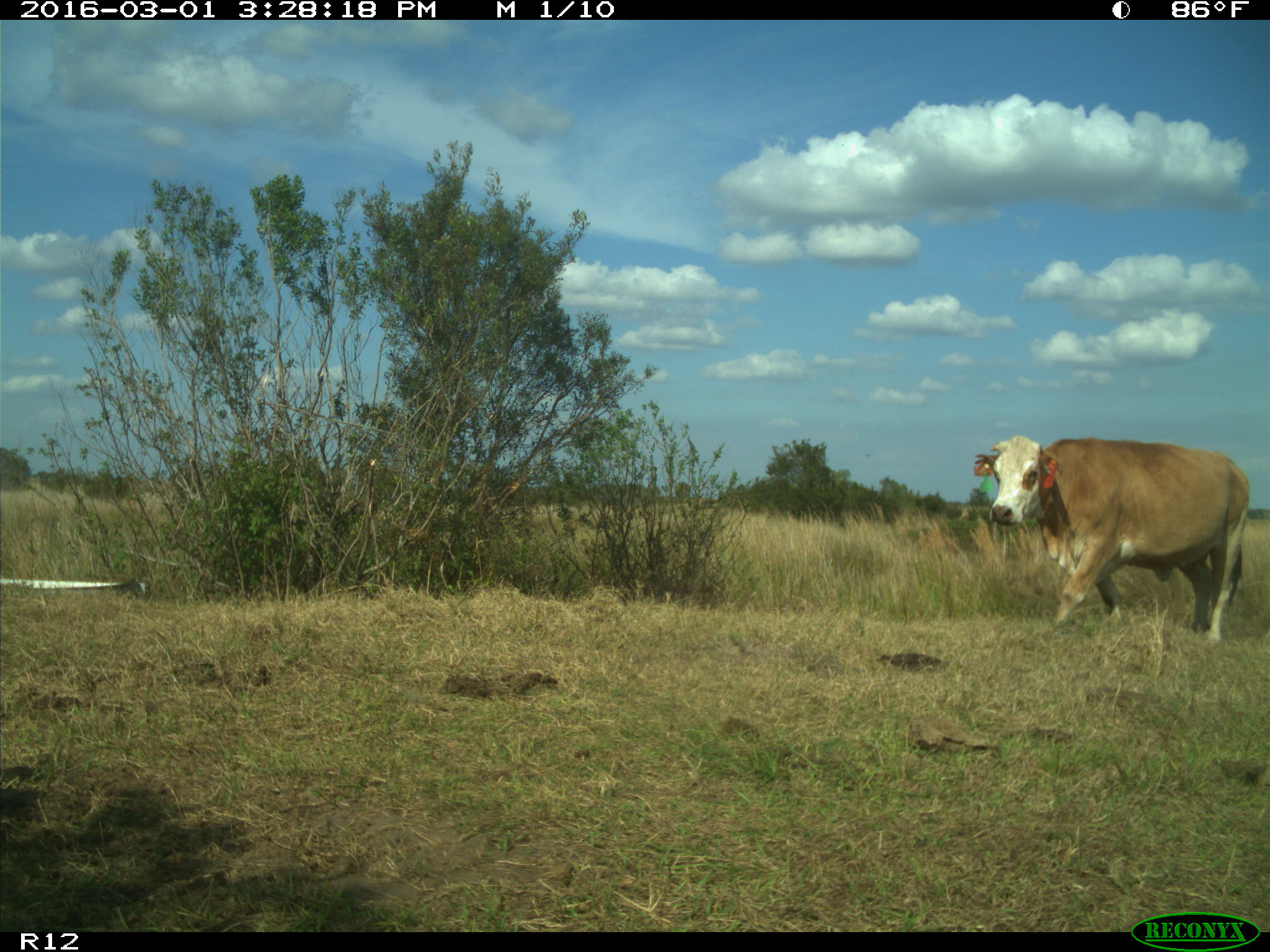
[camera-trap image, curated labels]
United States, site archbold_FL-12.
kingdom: Animalia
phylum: Chordata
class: Mammalia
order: Artiodactyla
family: Bovidae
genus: Bos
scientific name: Bos taurus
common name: domestic cow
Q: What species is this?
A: Bos taurus (domestic cow).